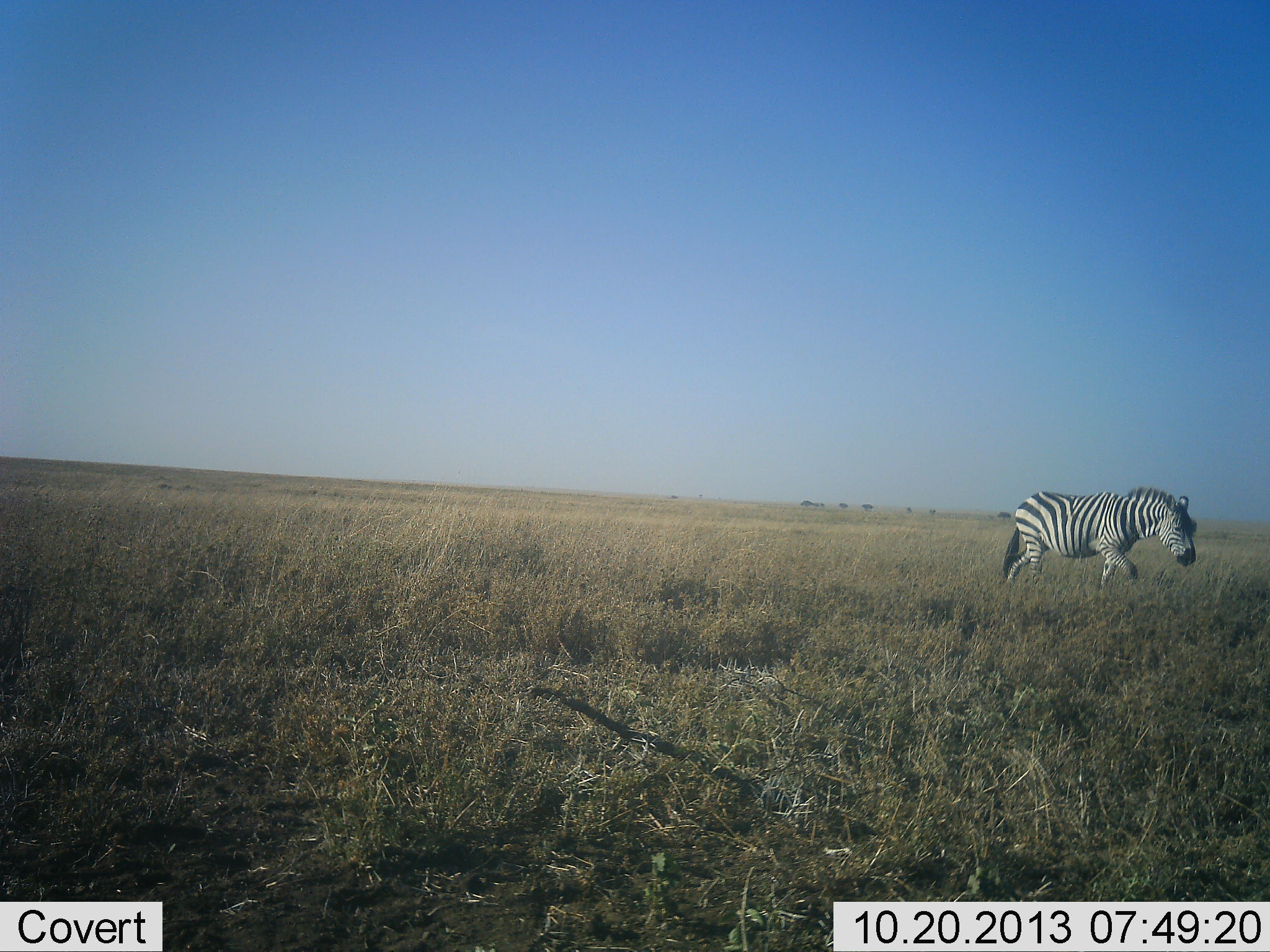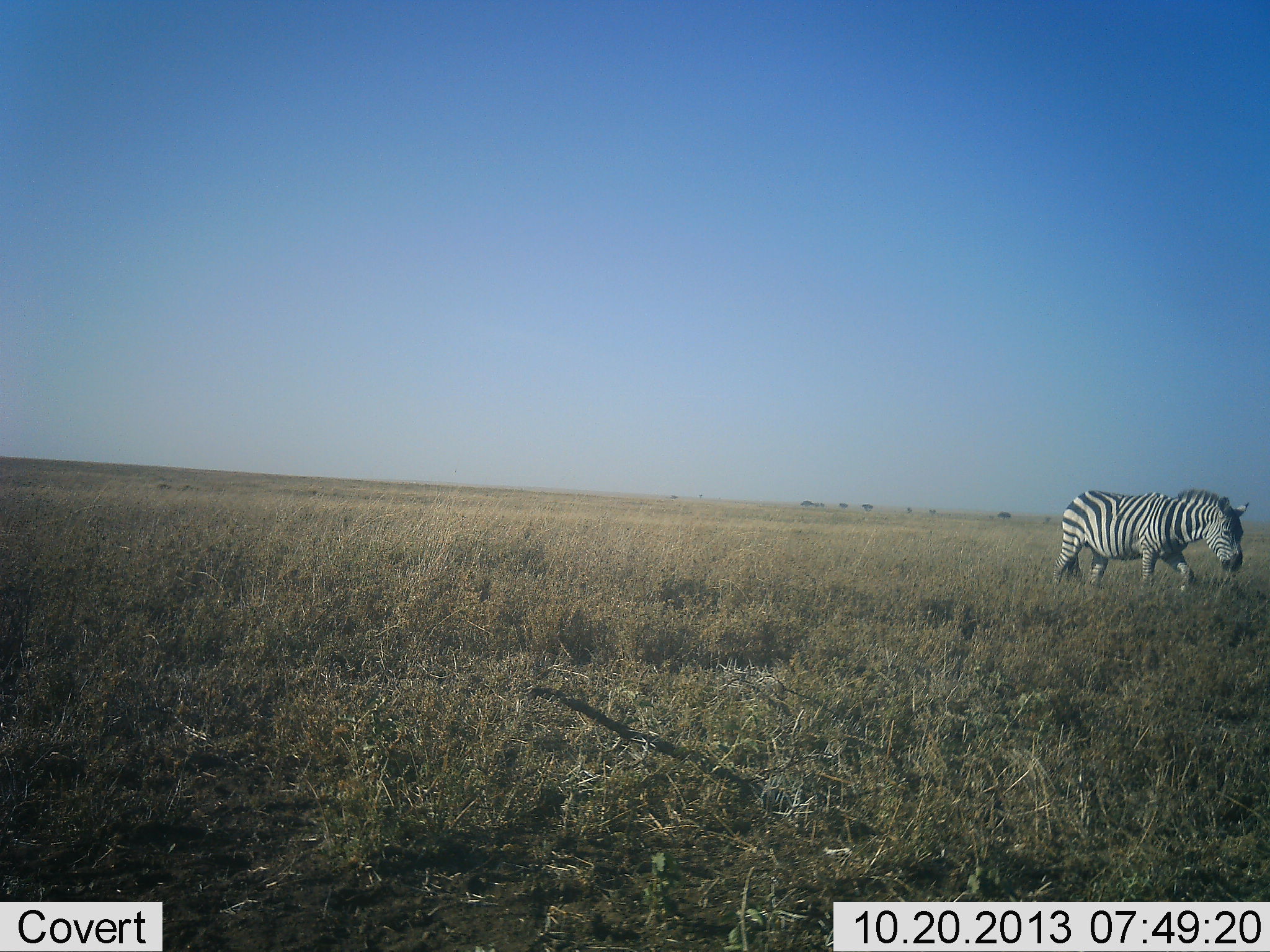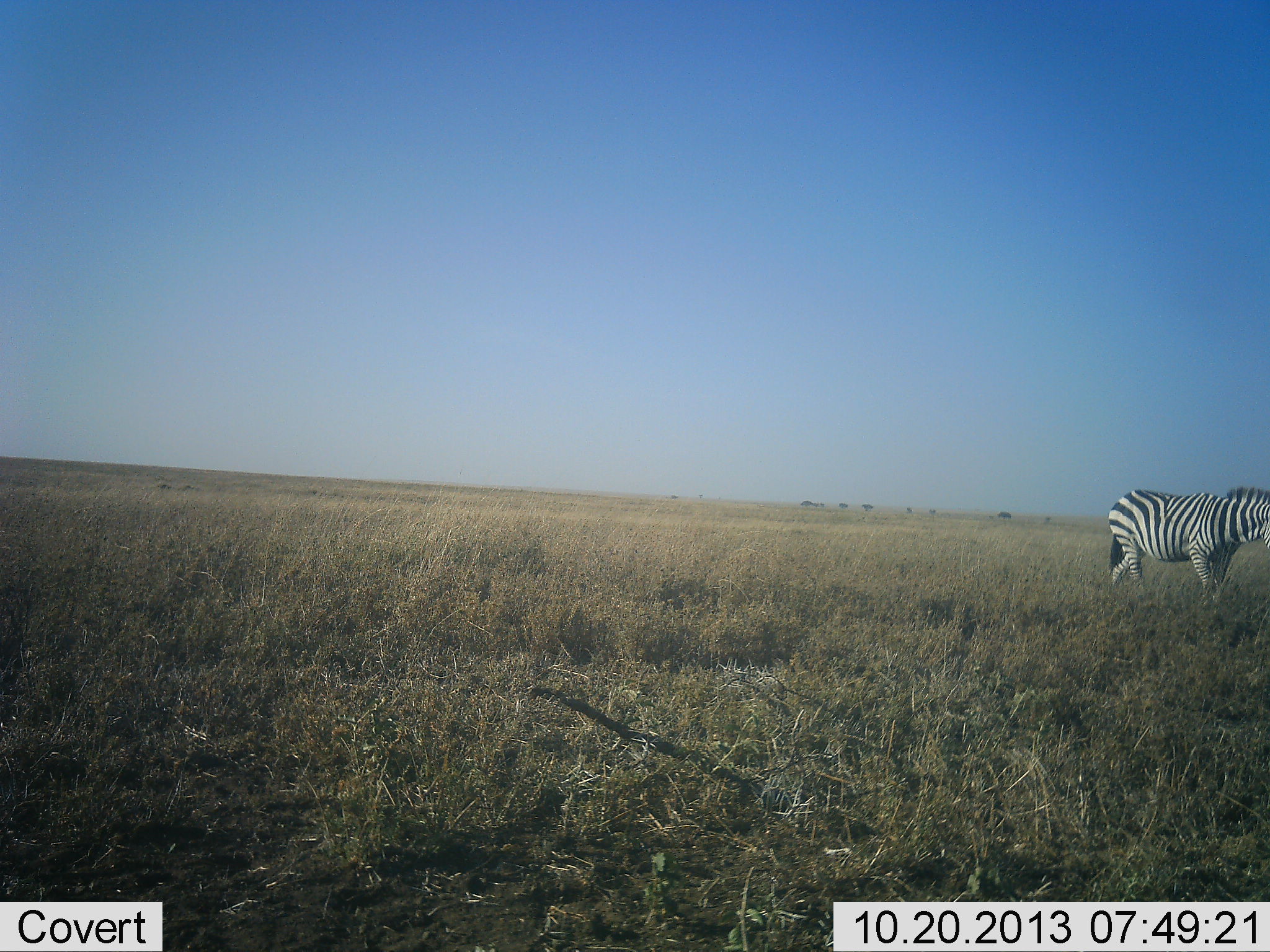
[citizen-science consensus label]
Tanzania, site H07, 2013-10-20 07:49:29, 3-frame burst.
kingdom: Animalia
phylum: Chordata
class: Mammalia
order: Perissodactyla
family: Equidae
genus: Equus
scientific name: Equus quagga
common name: plains zebra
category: zebra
Zebra (plains zebra) (Equus quagga), count 1. Behavior (volunteer vote fractions): standing 0%, resting 0%, moving 100%, interacting 0%. Young present (vote fraction): 0%. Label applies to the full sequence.